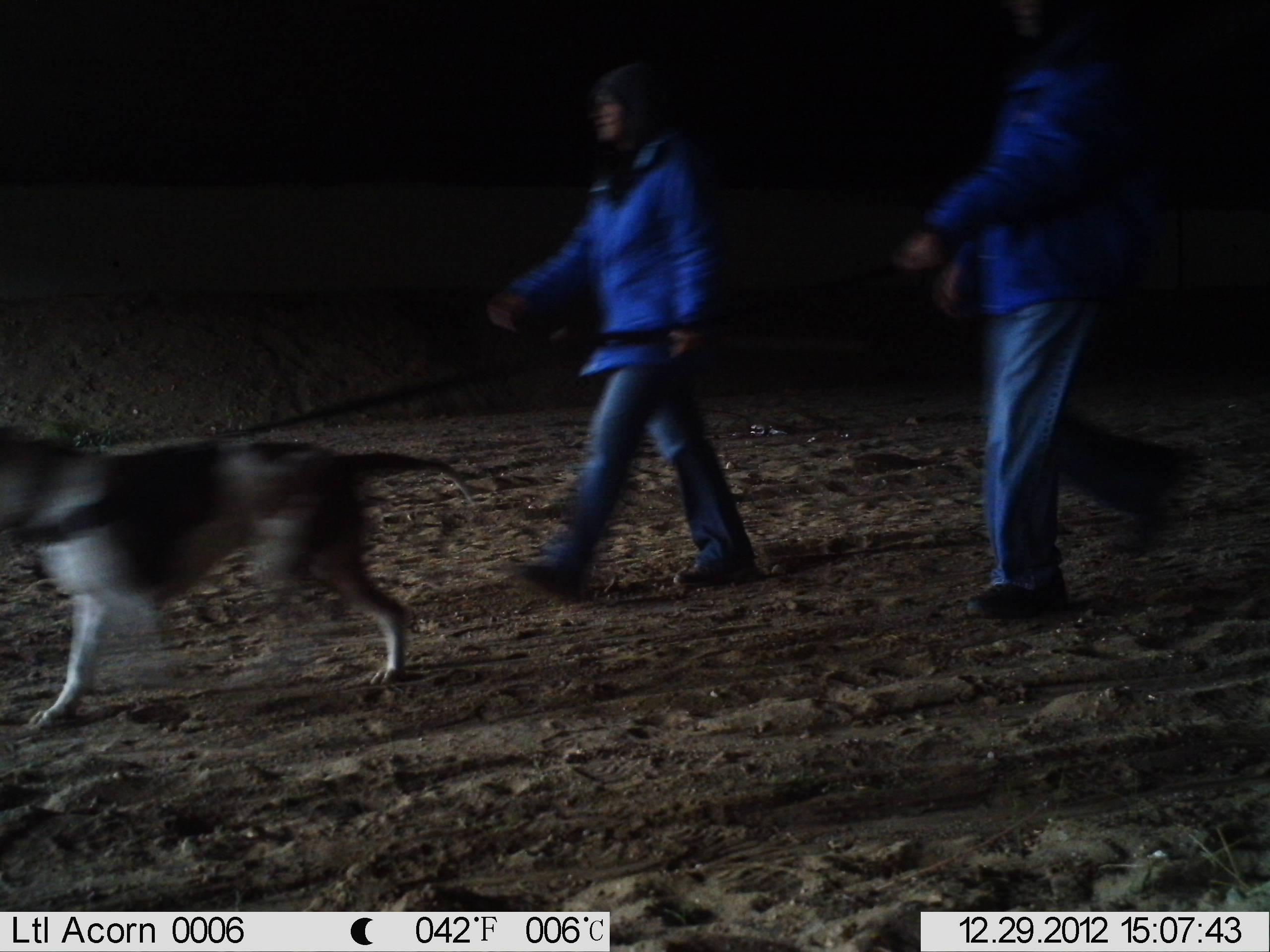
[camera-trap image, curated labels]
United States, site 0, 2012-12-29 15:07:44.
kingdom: Animalia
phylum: Chordata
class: Mammalia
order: Carnivora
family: Canidae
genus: Canis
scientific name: Canis familiaris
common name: domestic dog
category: dog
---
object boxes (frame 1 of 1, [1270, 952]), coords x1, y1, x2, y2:
dog: 886, 0, 1203, 635; 471, 59, 770, 605; 2, 428, 500, 738